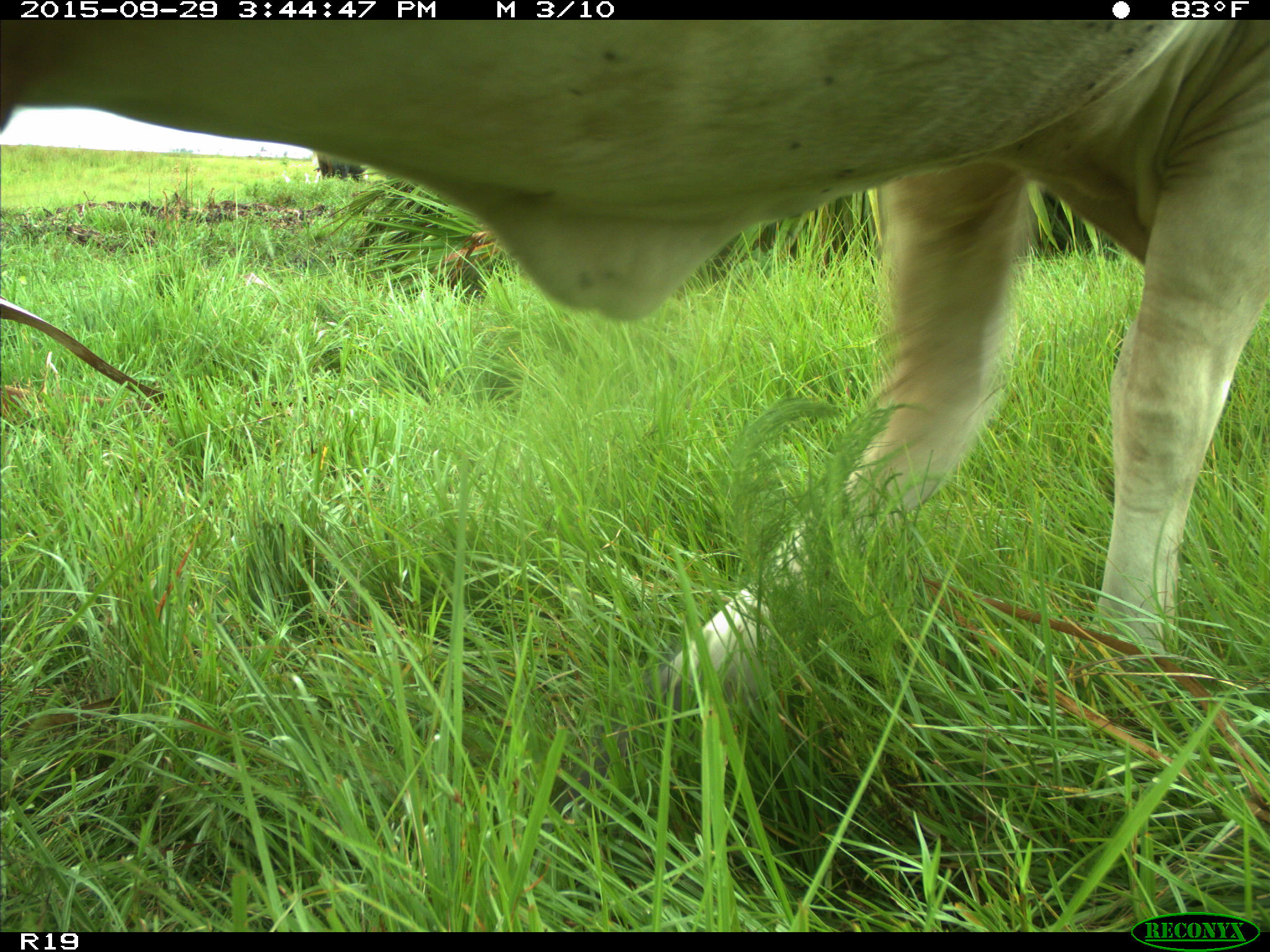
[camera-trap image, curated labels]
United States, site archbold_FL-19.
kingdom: Animalia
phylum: Chordata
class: Mammalia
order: Artiodactyla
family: Bovidae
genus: Bos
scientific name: Bos taurus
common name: domestic cow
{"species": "Bos taurus (domestic cow)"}